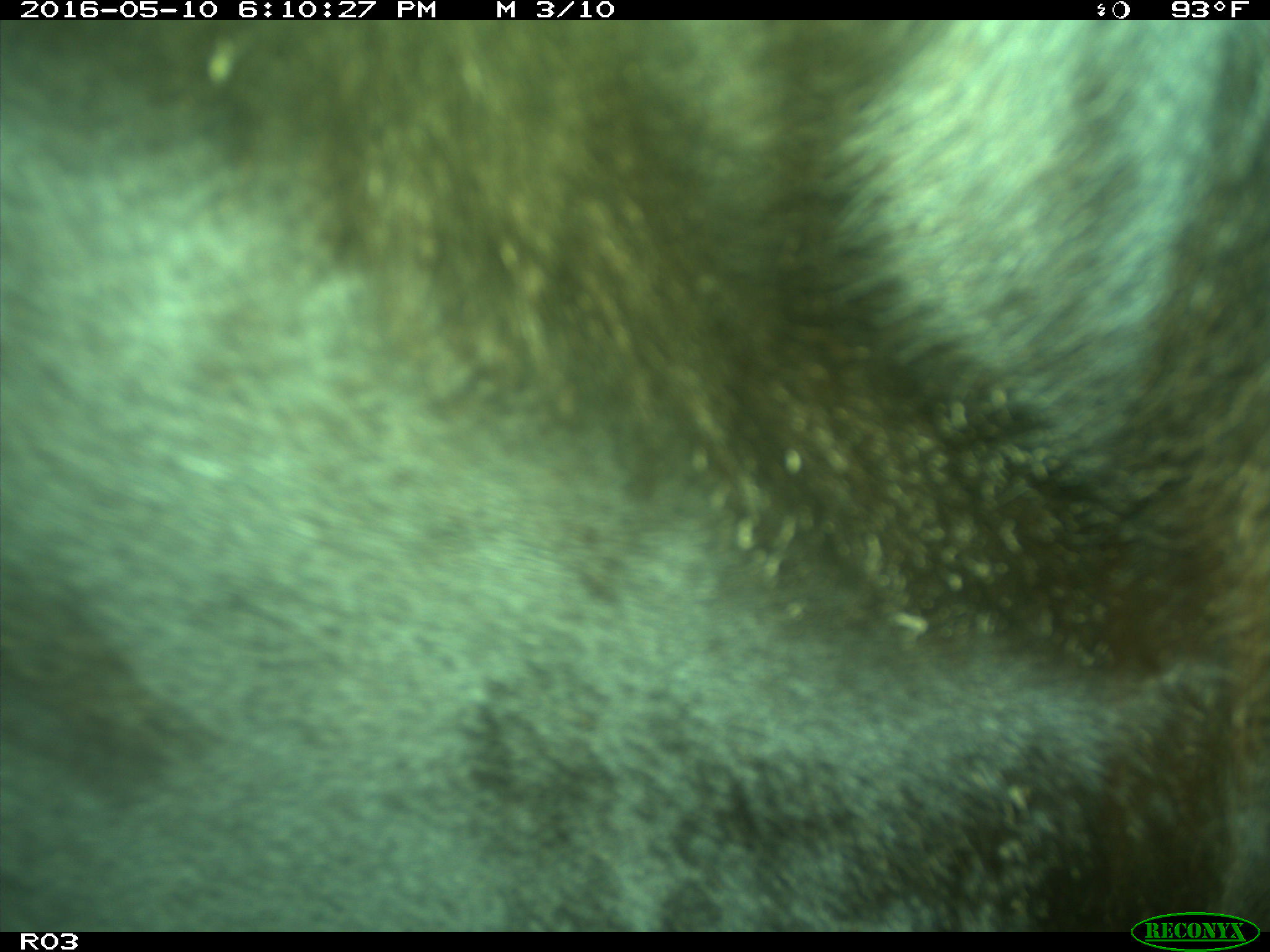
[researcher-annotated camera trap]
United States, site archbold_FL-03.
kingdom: Animalia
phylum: Chordata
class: Mammalia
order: Artiodactyla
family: Bovidae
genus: Bos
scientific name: Bos taurus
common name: domestic cow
Bos taurus (domestic cow).